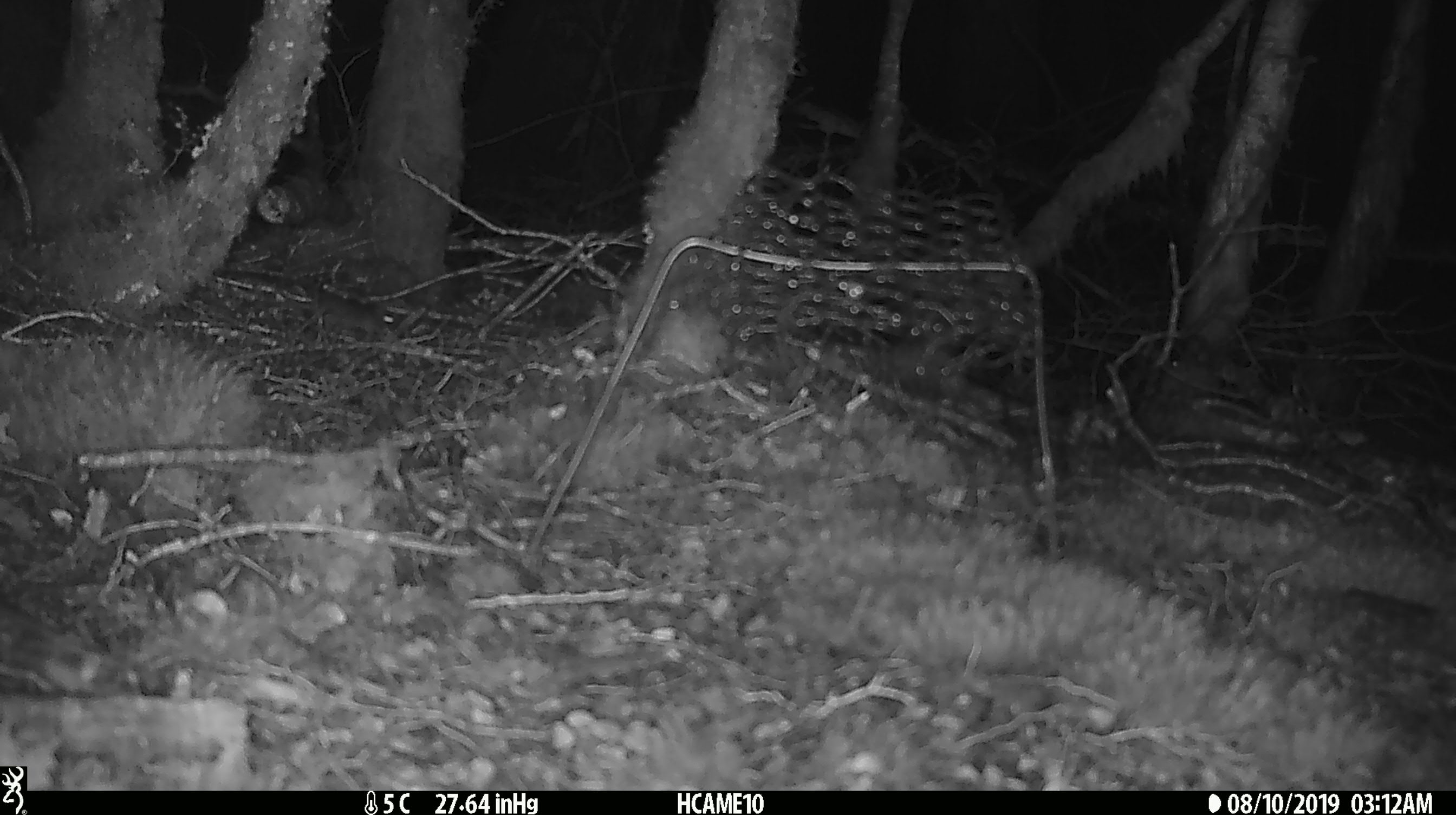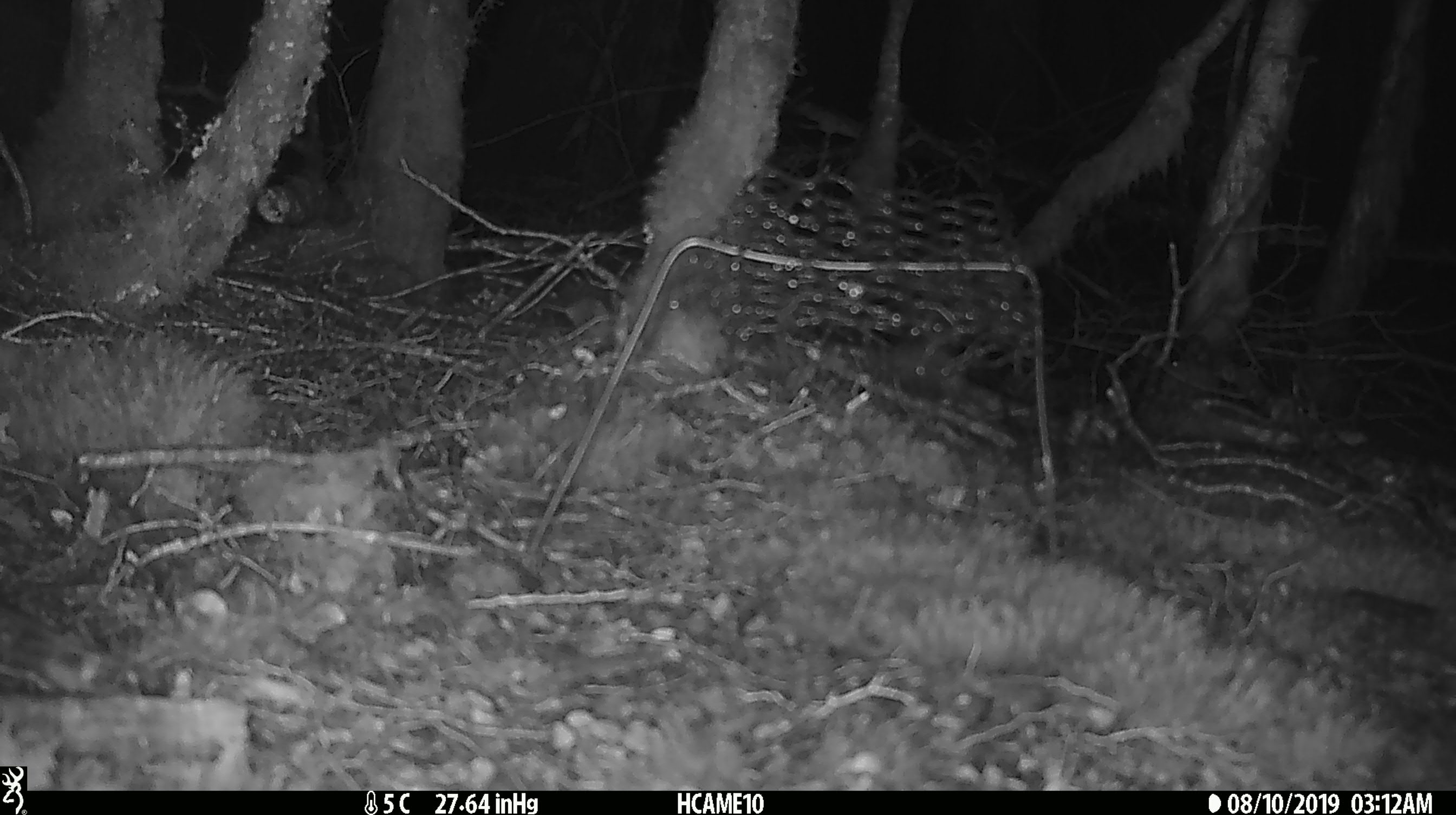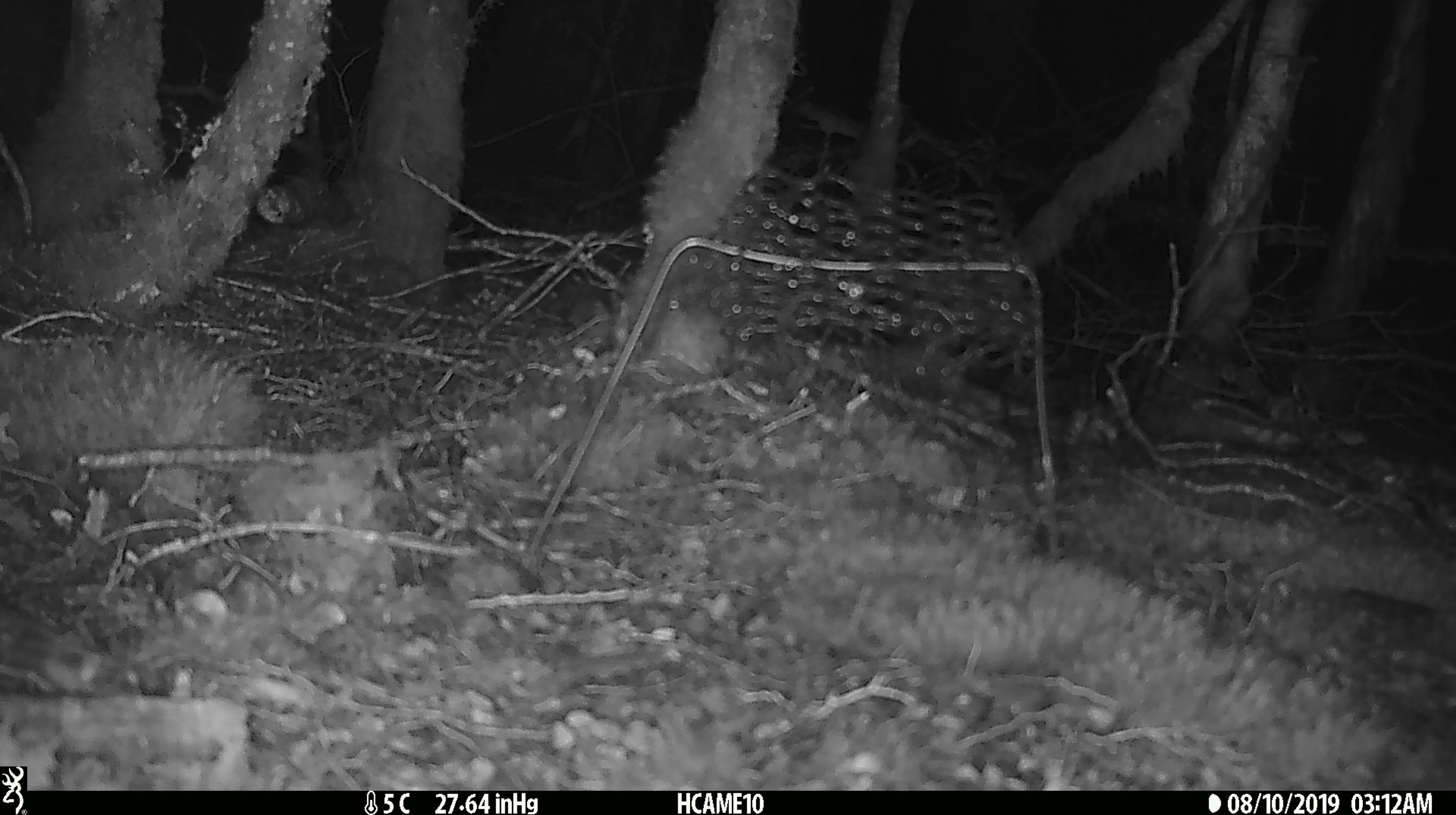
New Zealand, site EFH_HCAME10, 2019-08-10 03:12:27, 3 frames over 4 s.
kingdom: Animalia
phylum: Chordata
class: Mammalia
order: Rodentia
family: Muridae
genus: Mus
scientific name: Mus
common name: mouse